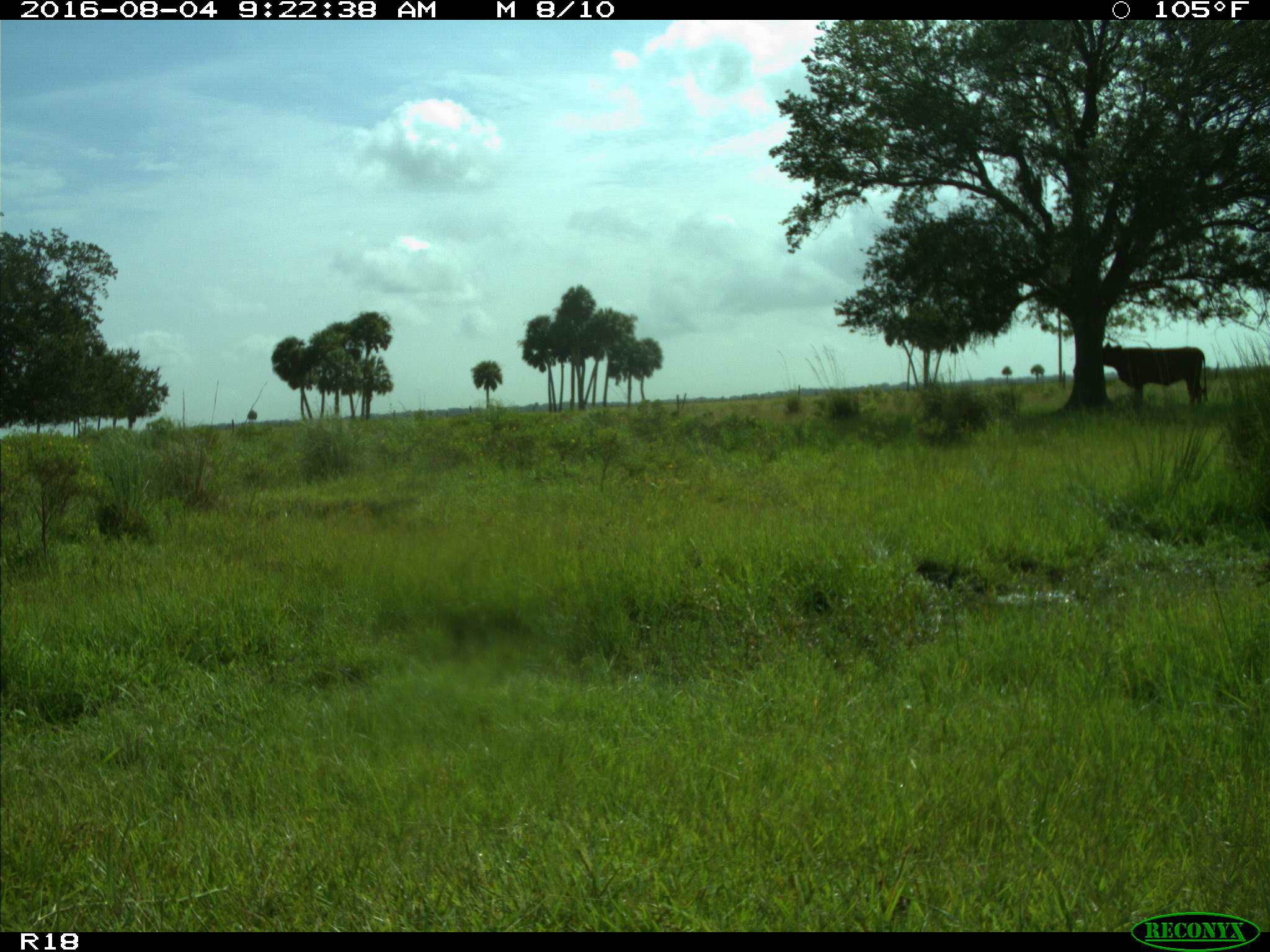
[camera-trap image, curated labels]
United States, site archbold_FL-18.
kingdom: Animalia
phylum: Chordata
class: Mammalia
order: Artiodactyla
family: Bovidae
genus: Bos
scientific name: Bos taurus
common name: domestic cow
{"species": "Bos taurus (domestic cow)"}